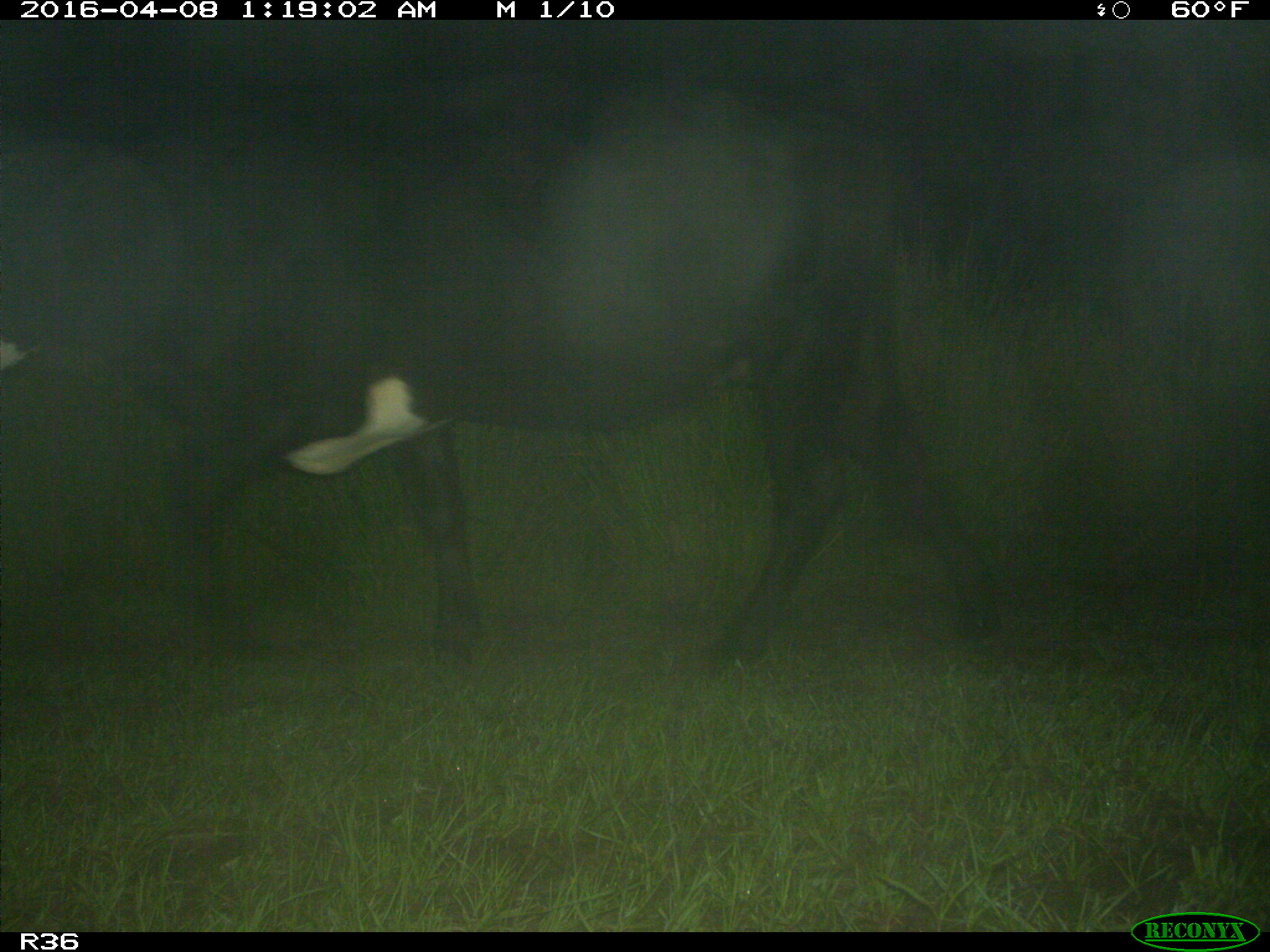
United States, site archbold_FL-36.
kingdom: Animalia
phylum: Chordata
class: Mammalia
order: Artiodactyla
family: Bovidae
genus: Bos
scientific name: Bos taurus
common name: domestic cow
Bos taurus (domestic cow).